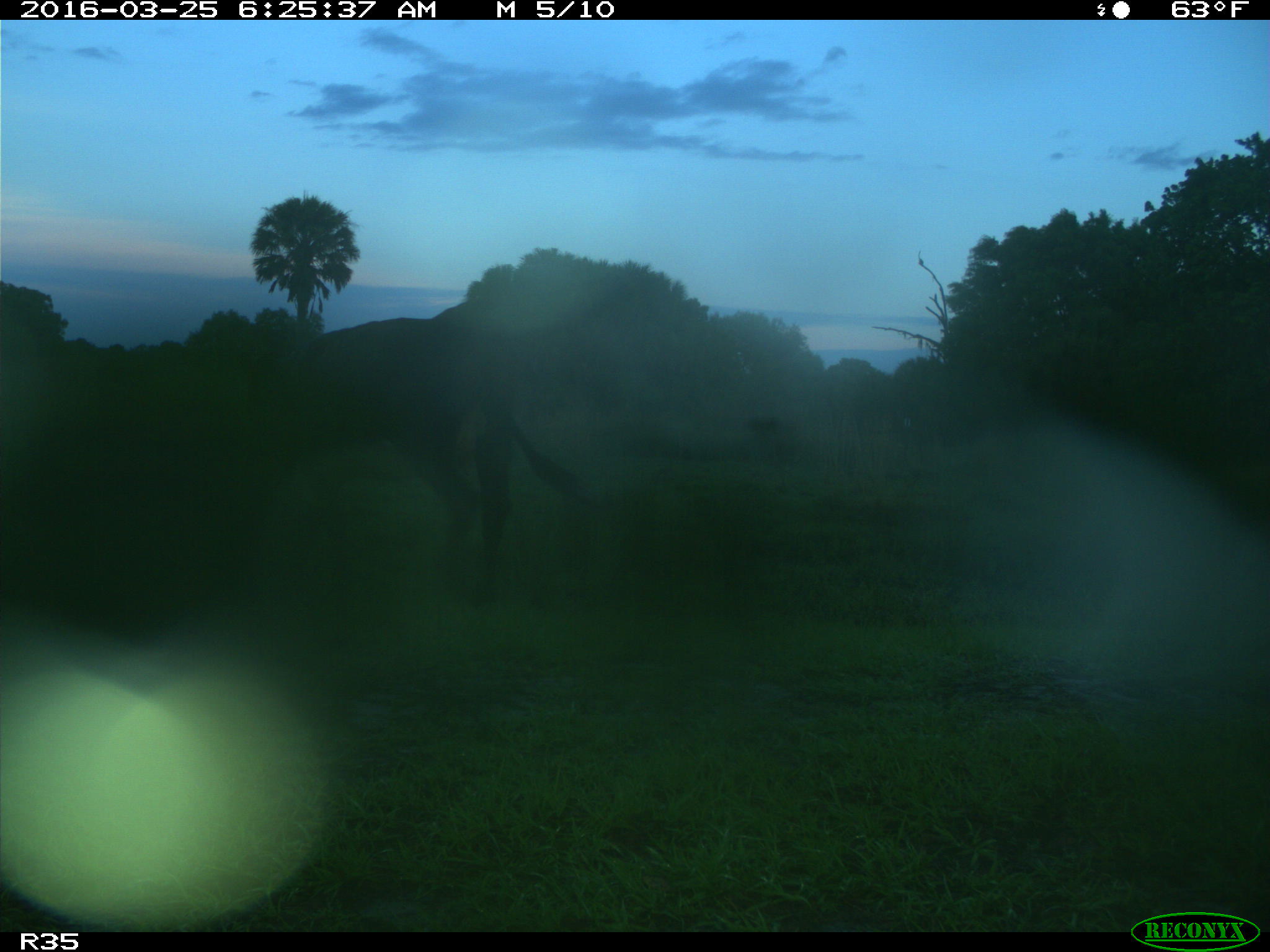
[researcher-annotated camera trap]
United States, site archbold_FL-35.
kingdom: Animalia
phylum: Chordata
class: Mammalia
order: Artiodactyla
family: Bovidae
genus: Bos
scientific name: Bos taurus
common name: domestic cow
Bos taurus (domestic cow).